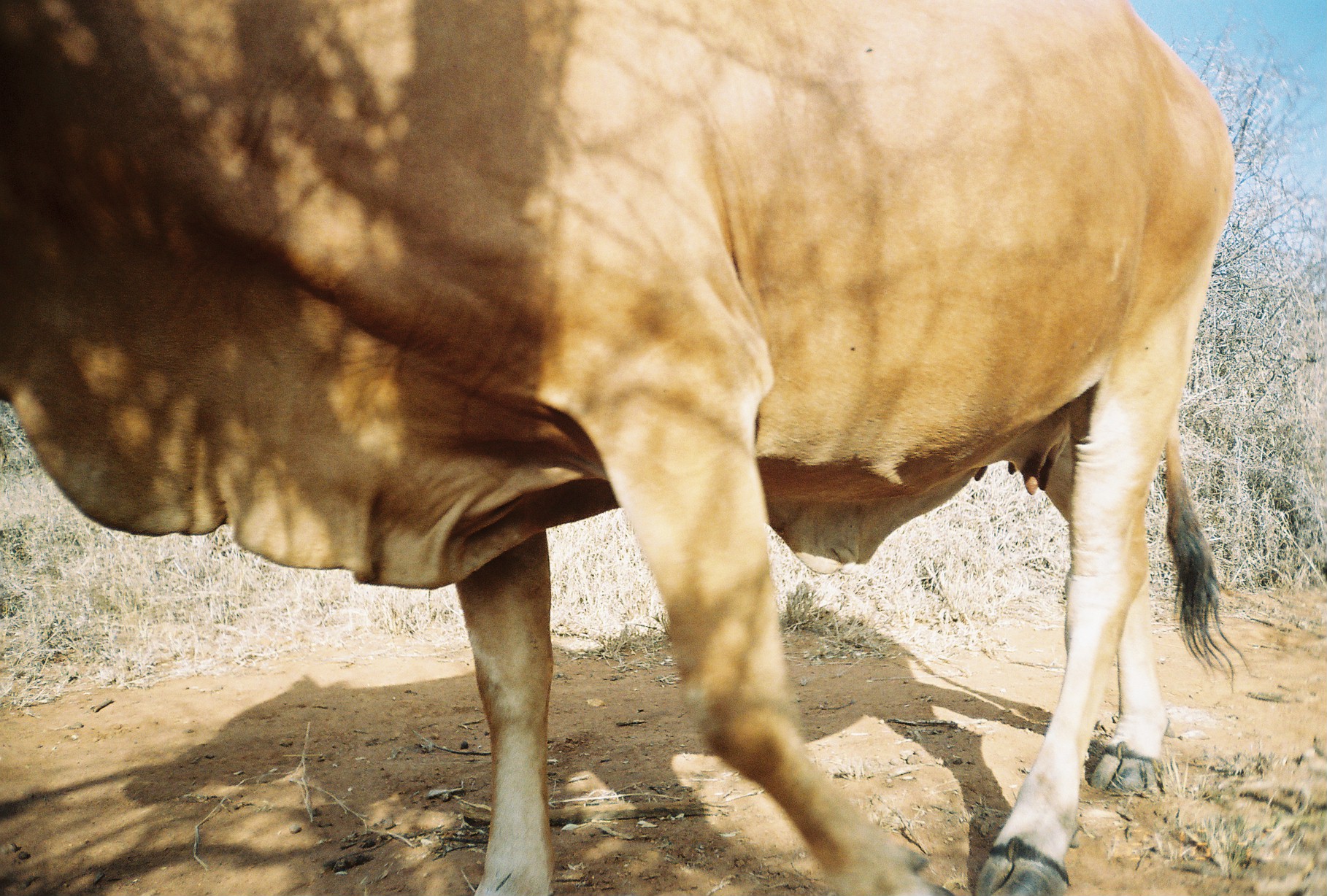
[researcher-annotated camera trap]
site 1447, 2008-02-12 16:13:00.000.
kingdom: Animalia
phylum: Chordata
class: Mammalia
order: Artiodactyla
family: Bovidae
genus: Bos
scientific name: Bos taurus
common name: domestic cattle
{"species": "Bos taurus (domestic cattle)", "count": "1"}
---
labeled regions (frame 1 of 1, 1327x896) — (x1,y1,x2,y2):
bos taurus: (0,1,1246,896)